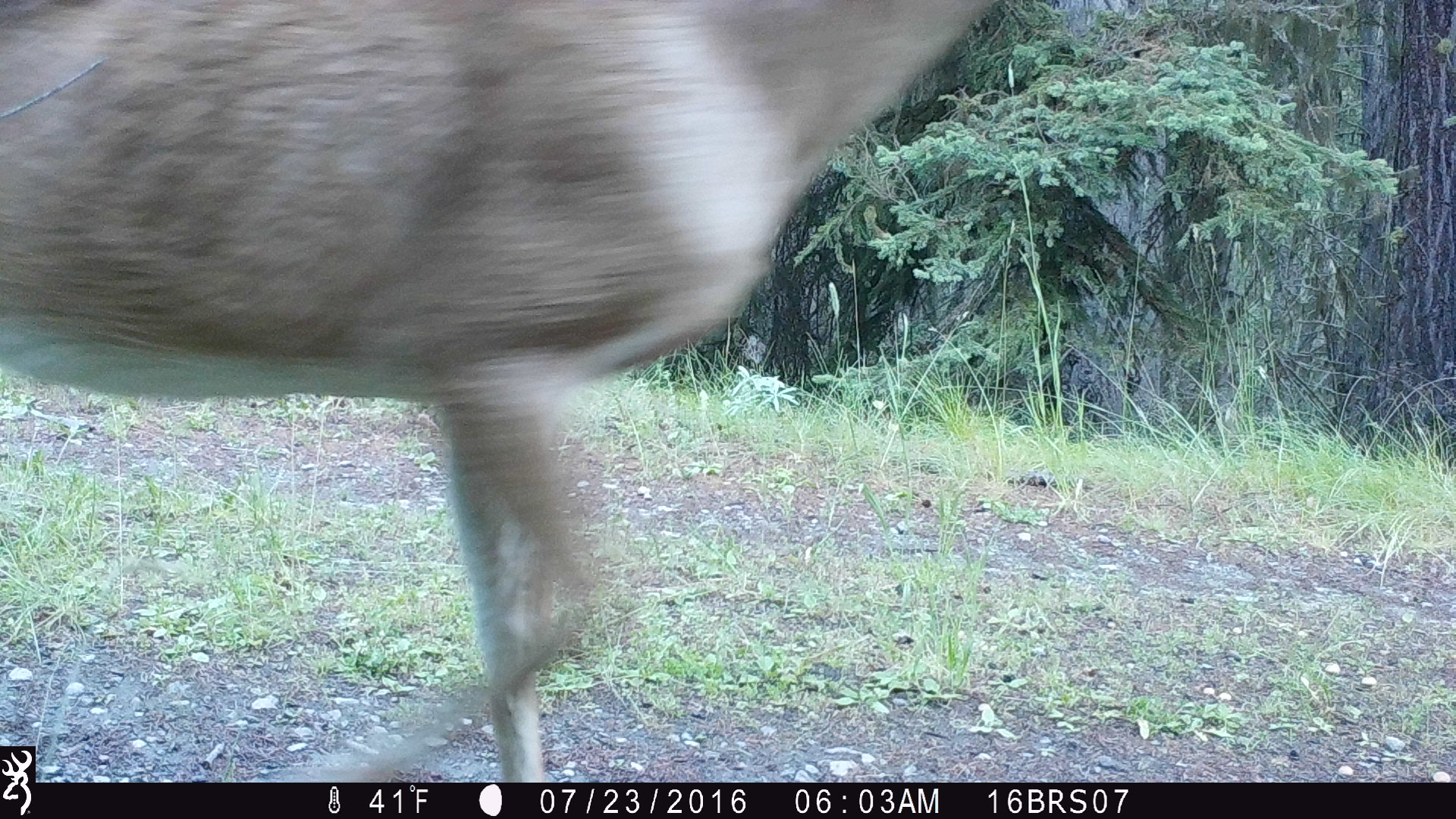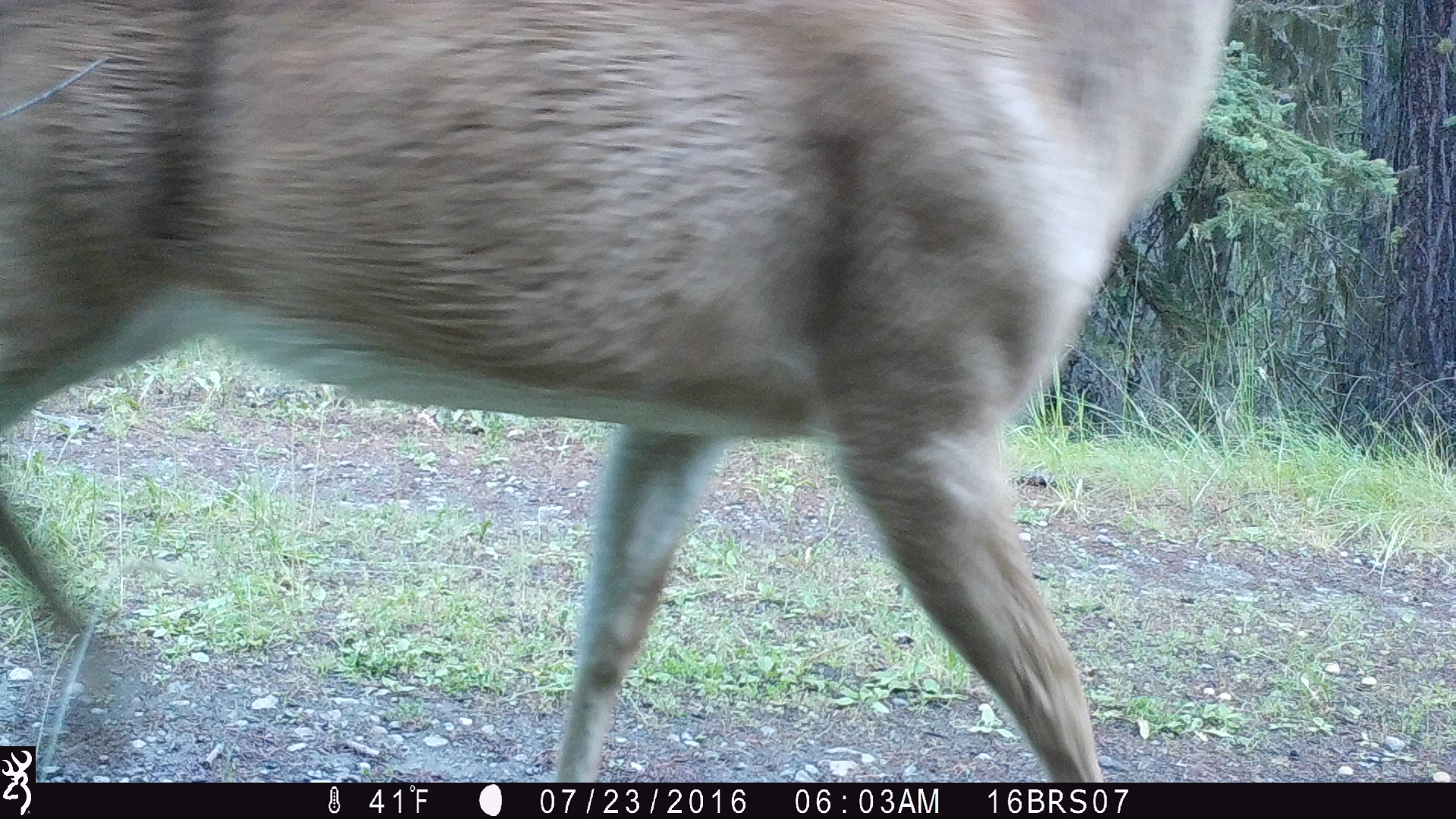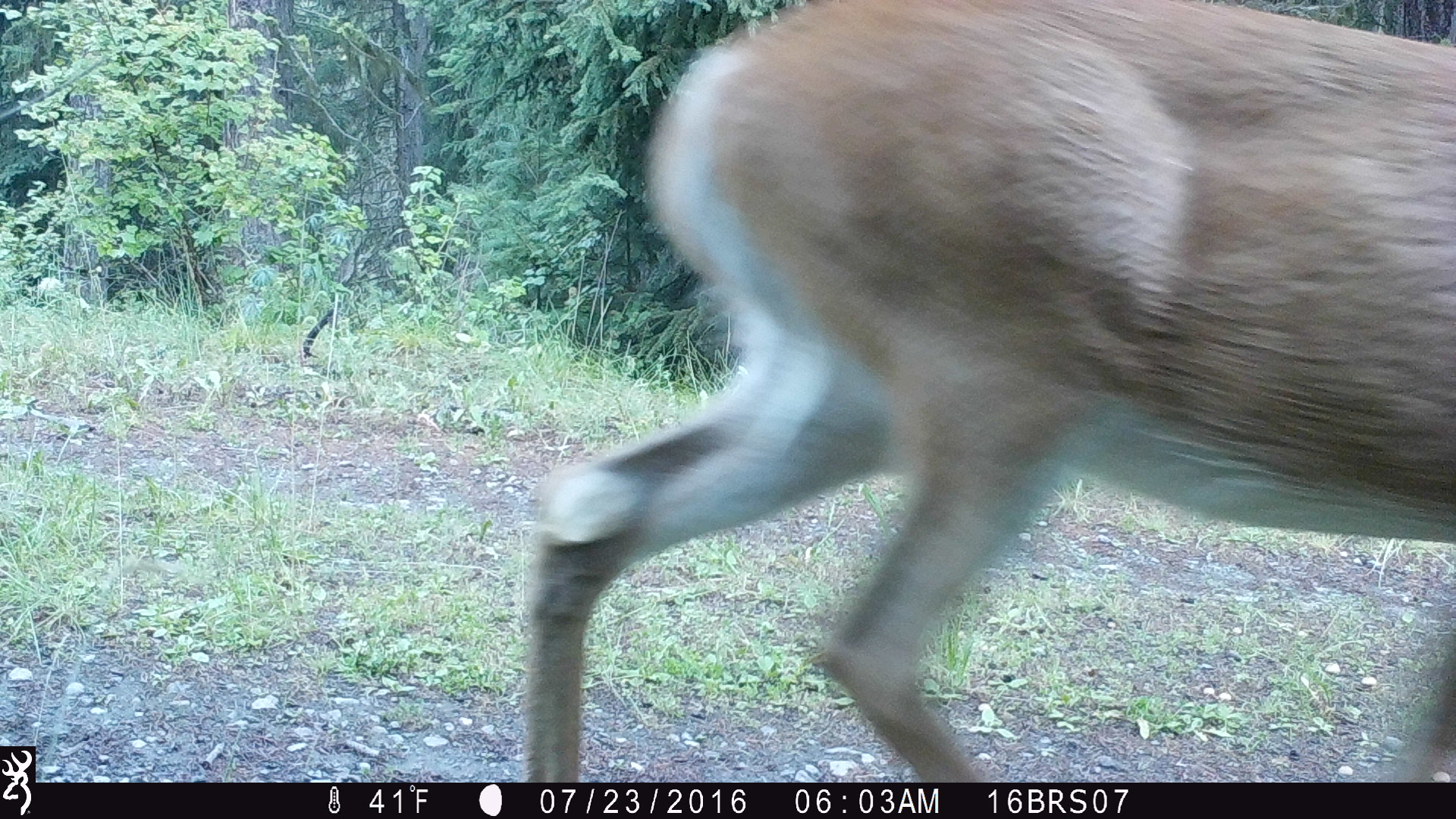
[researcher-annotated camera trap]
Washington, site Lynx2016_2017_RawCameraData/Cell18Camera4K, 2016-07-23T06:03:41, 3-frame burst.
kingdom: Animalia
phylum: Chordata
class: Mammalia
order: Artiodactyla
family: Cervidae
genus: Odocoileus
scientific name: Odocoileus virginianus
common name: white-tailed deer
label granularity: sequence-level